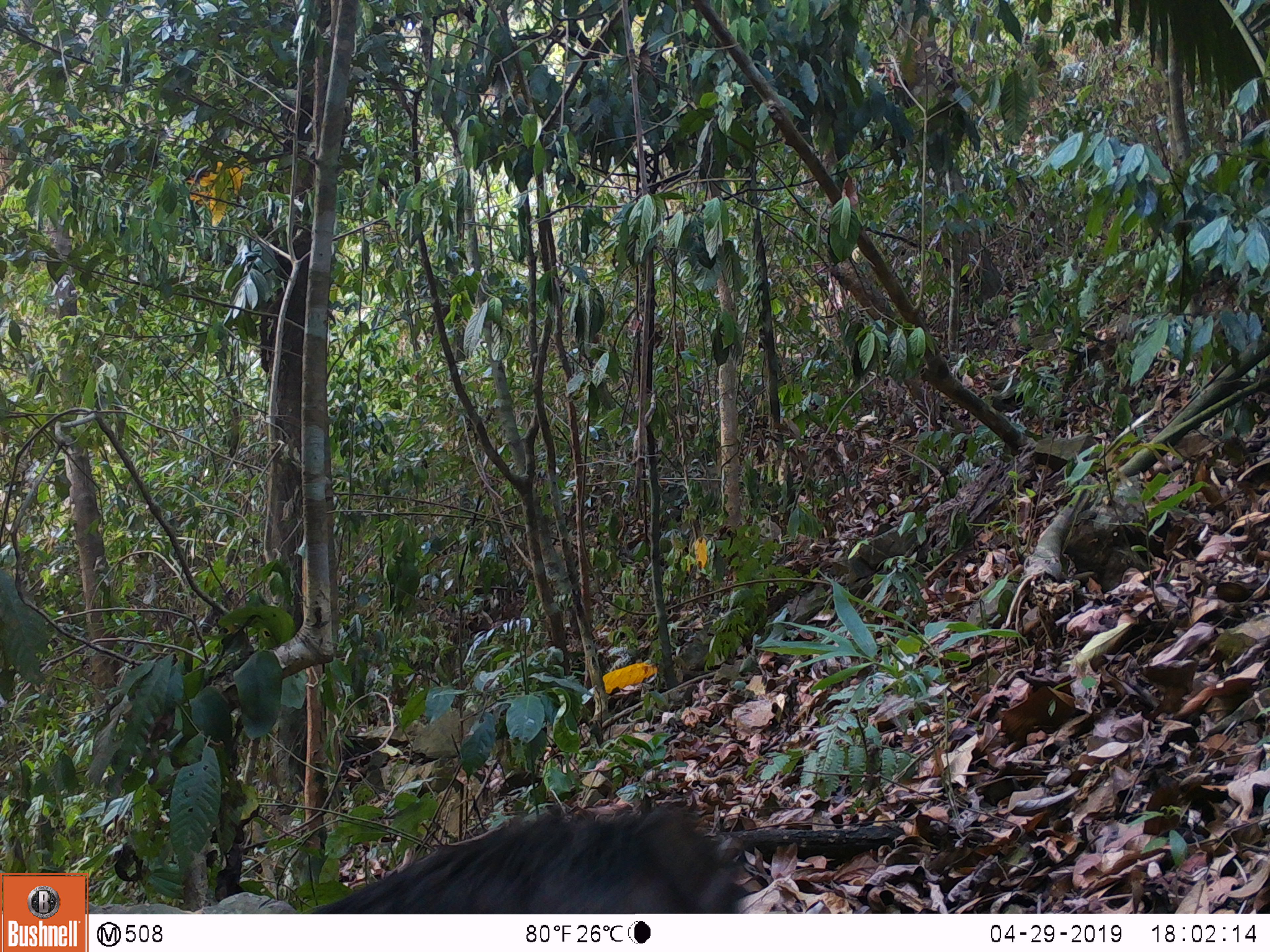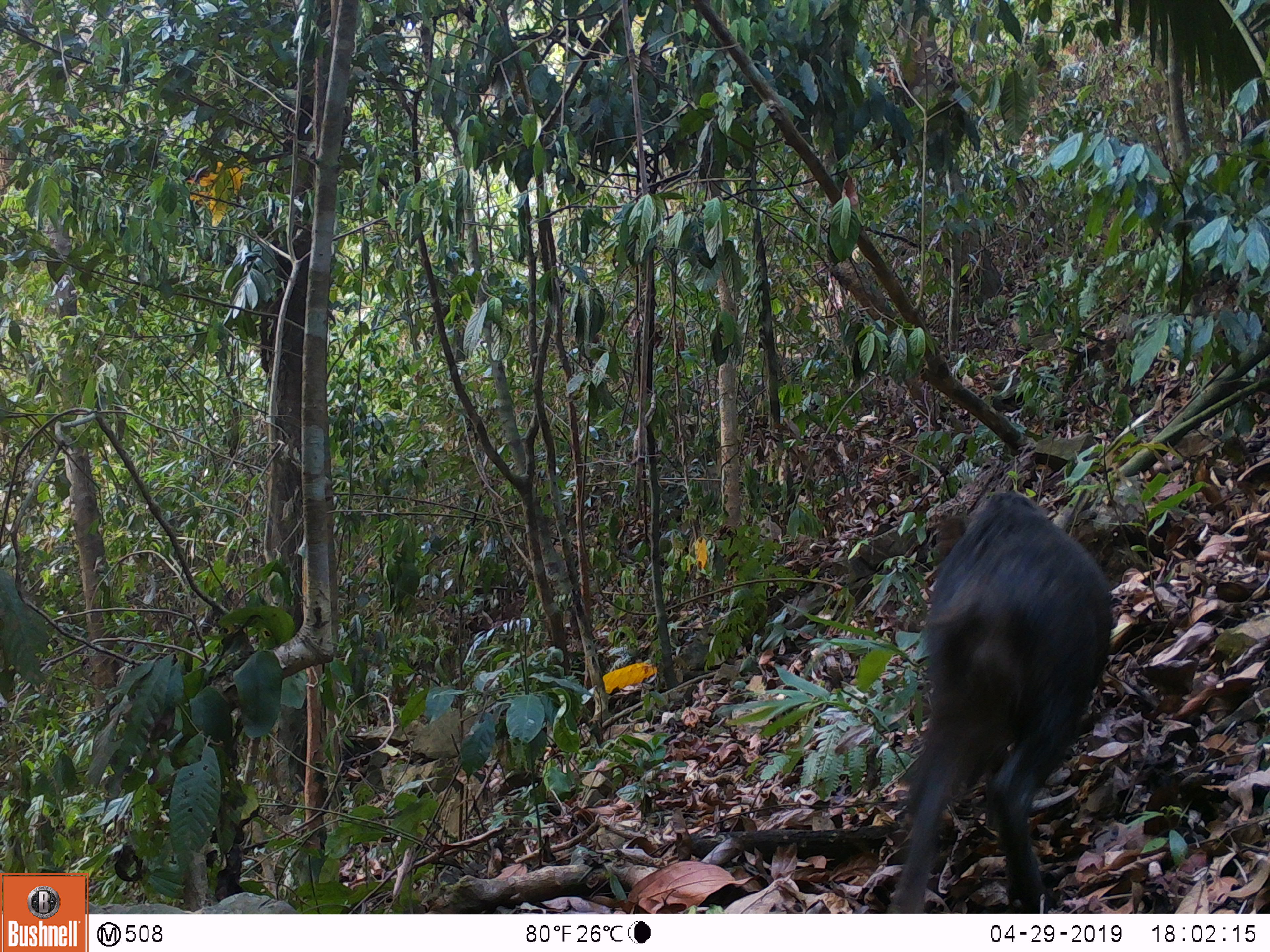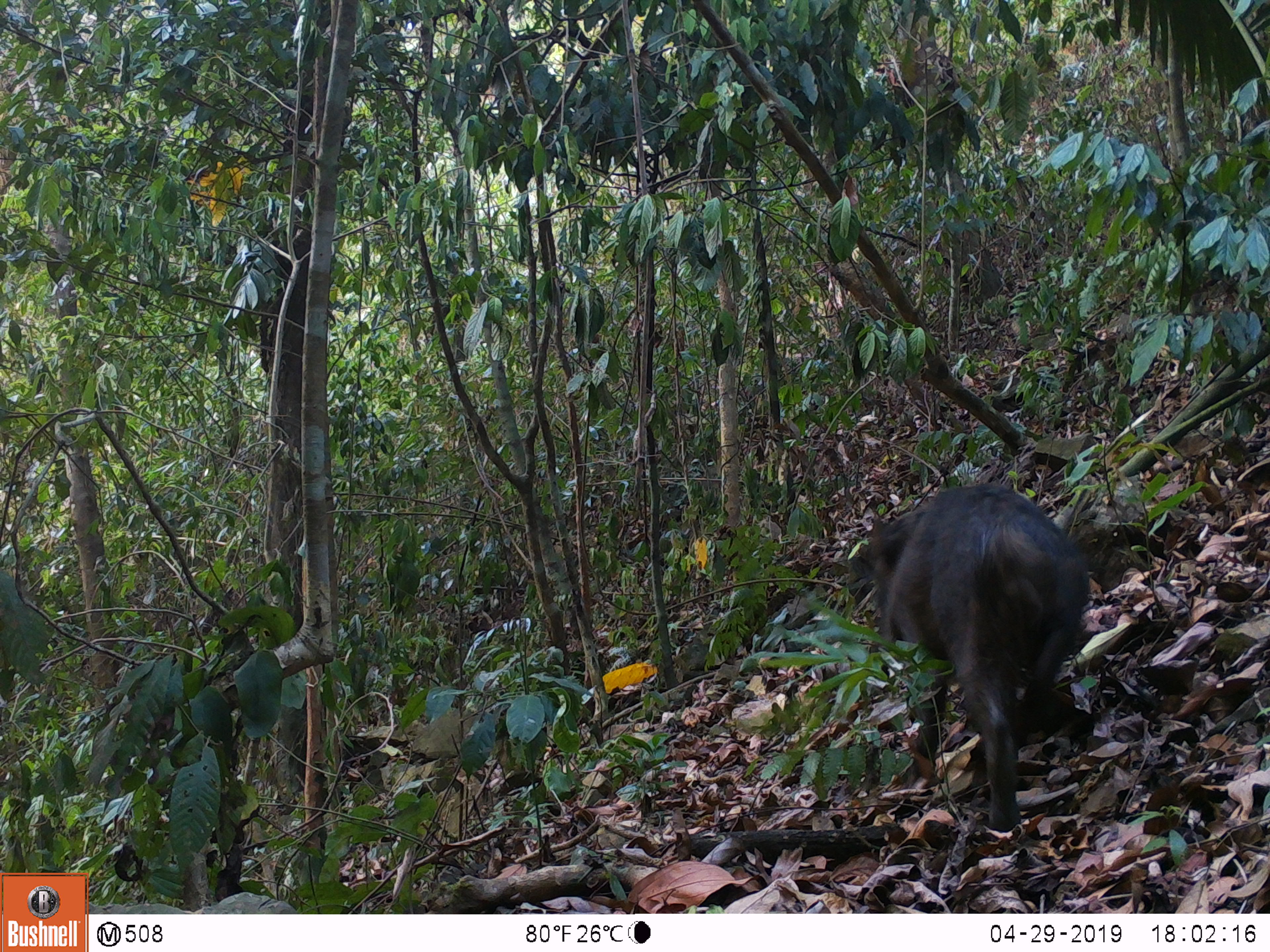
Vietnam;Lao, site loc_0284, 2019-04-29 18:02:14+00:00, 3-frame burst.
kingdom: Animalia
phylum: Chordata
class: Mammalia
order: Artiodactyla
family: Suidae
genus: Sus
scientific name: Sus scrofa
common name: eurasian wild pig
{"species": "eurasian wild pig (Sus scrofa)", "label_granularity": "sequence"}